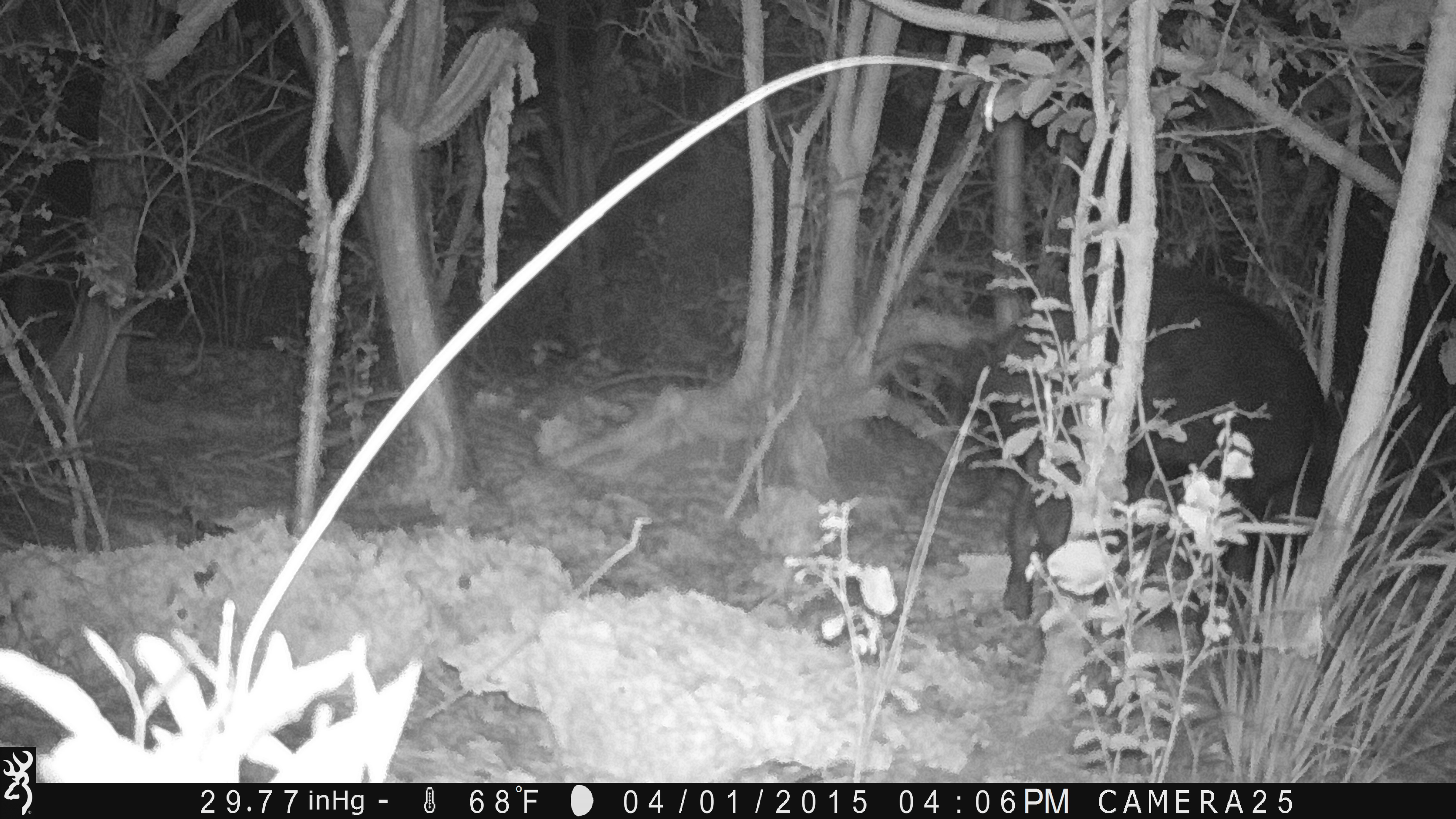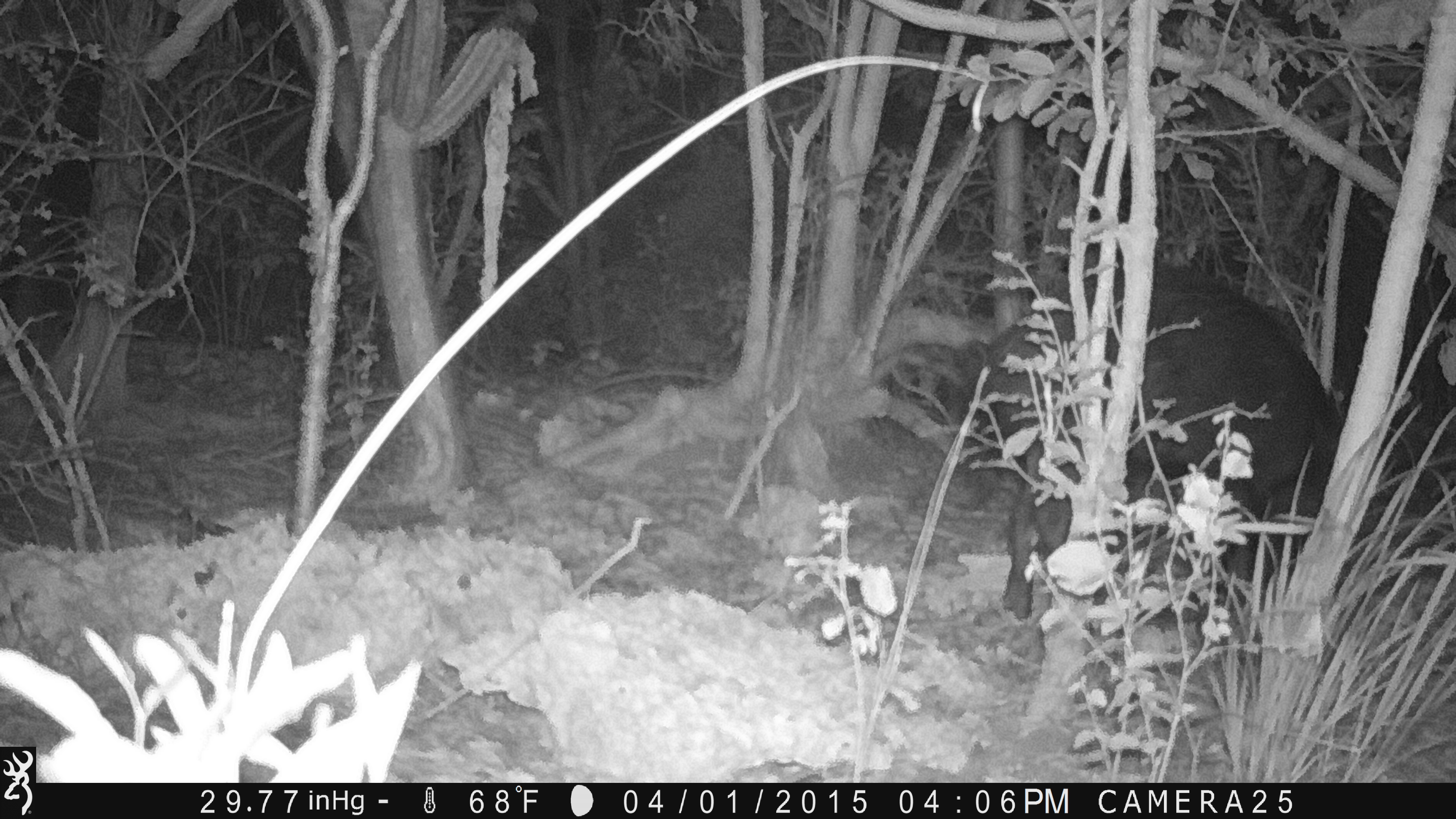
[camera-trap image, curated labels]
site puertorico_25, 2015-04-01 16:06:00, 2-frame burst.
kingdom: Animalia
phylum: Chordata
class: Mammalia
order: Artiodactyla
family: Suidae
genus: Sus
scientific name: Sus scrofa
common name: pig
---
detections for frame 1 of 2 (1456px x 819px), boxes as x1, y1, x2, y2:
pig: 939, 262, 1343, 635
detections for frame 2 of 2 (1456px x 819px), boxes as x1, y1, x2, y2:
pig: 947, 265, 1347, 637